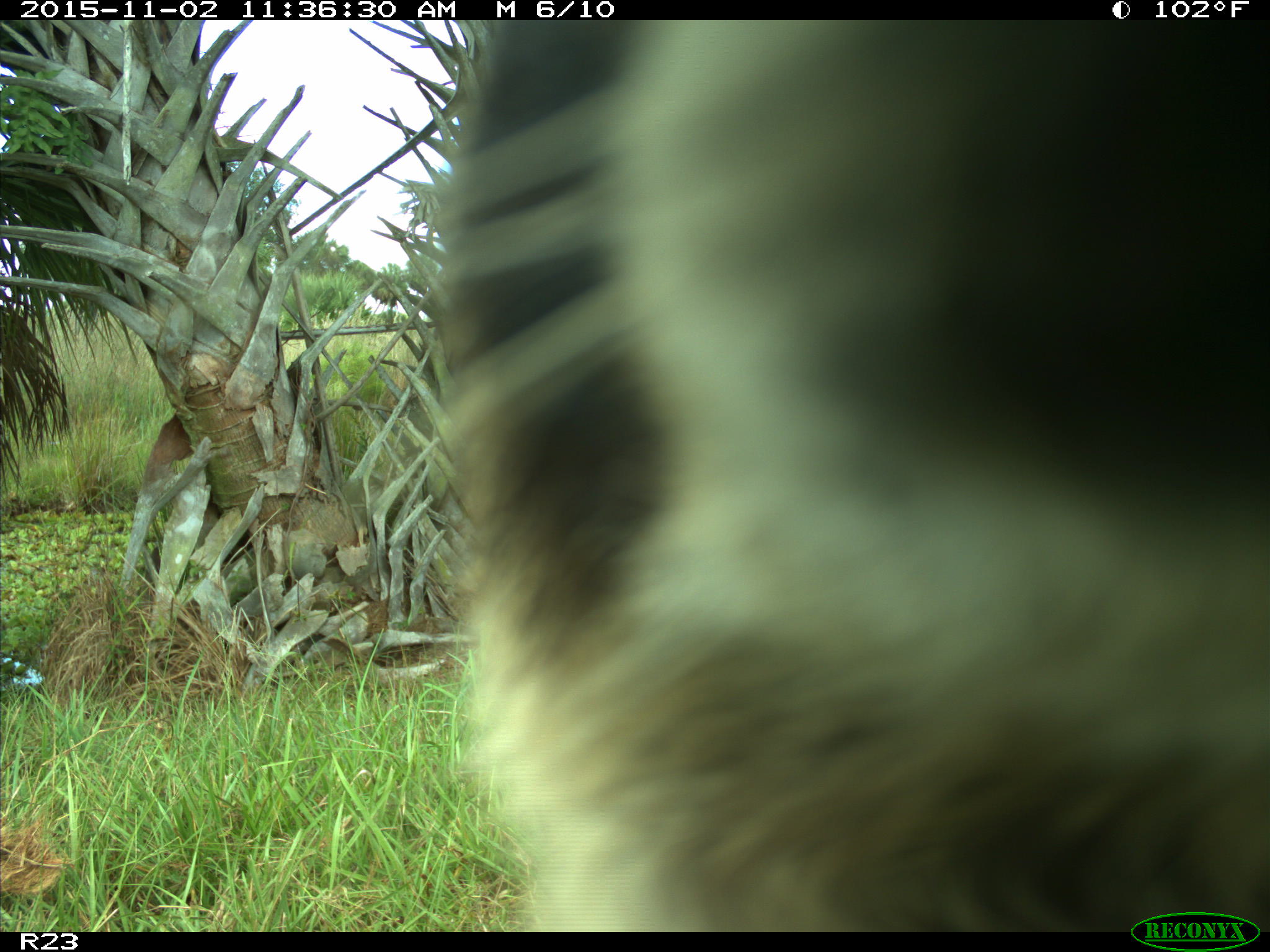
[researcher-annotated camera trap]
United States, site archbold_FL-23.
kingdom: Animalia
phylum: Chordata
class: Mammalia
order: Carnivora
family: Procyonidae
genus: Procyon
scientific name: Procyon lotor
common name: common raccoon